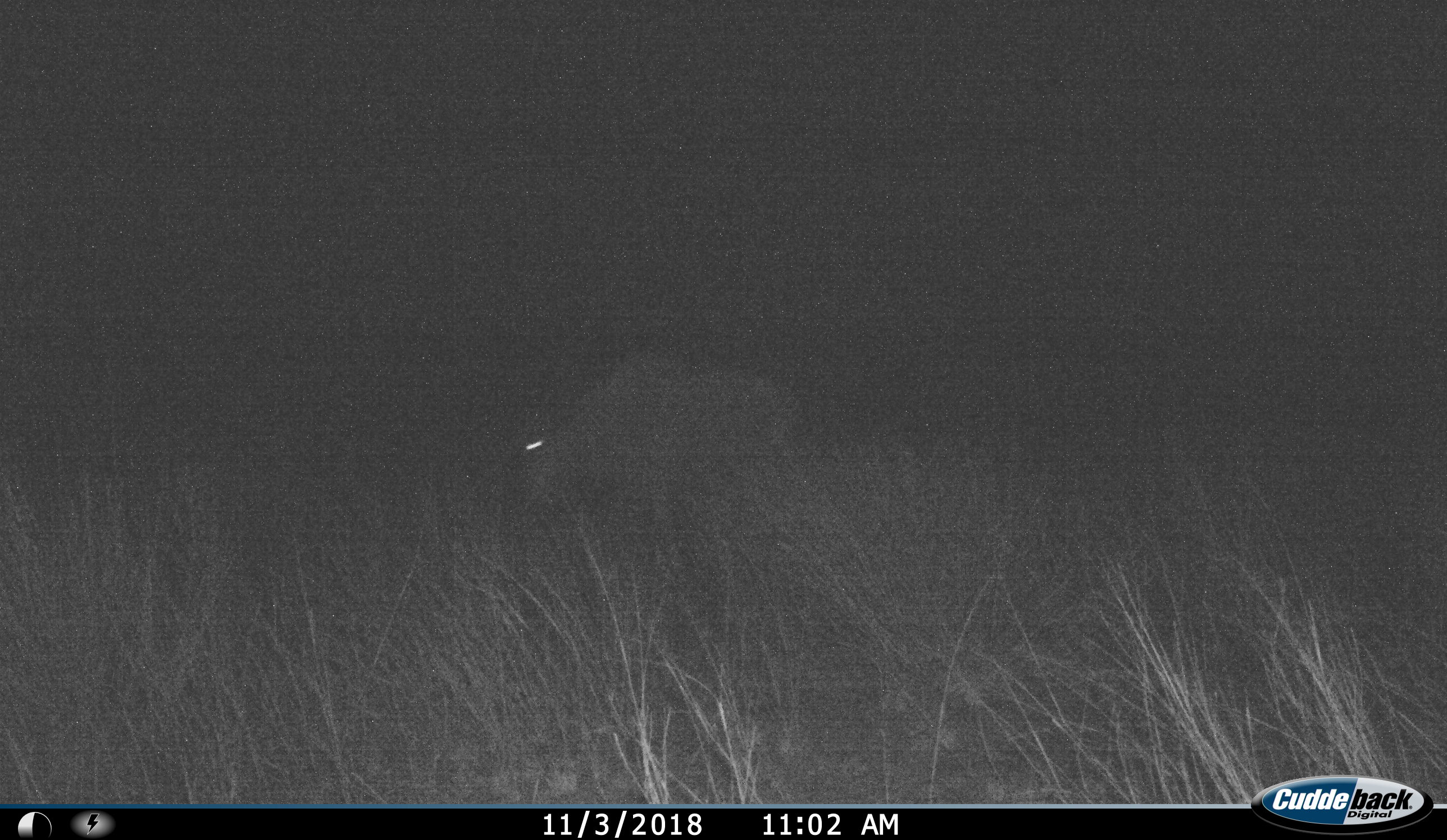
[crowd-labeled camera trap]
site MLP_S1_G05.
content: unidentified animal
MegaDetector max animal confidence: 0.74